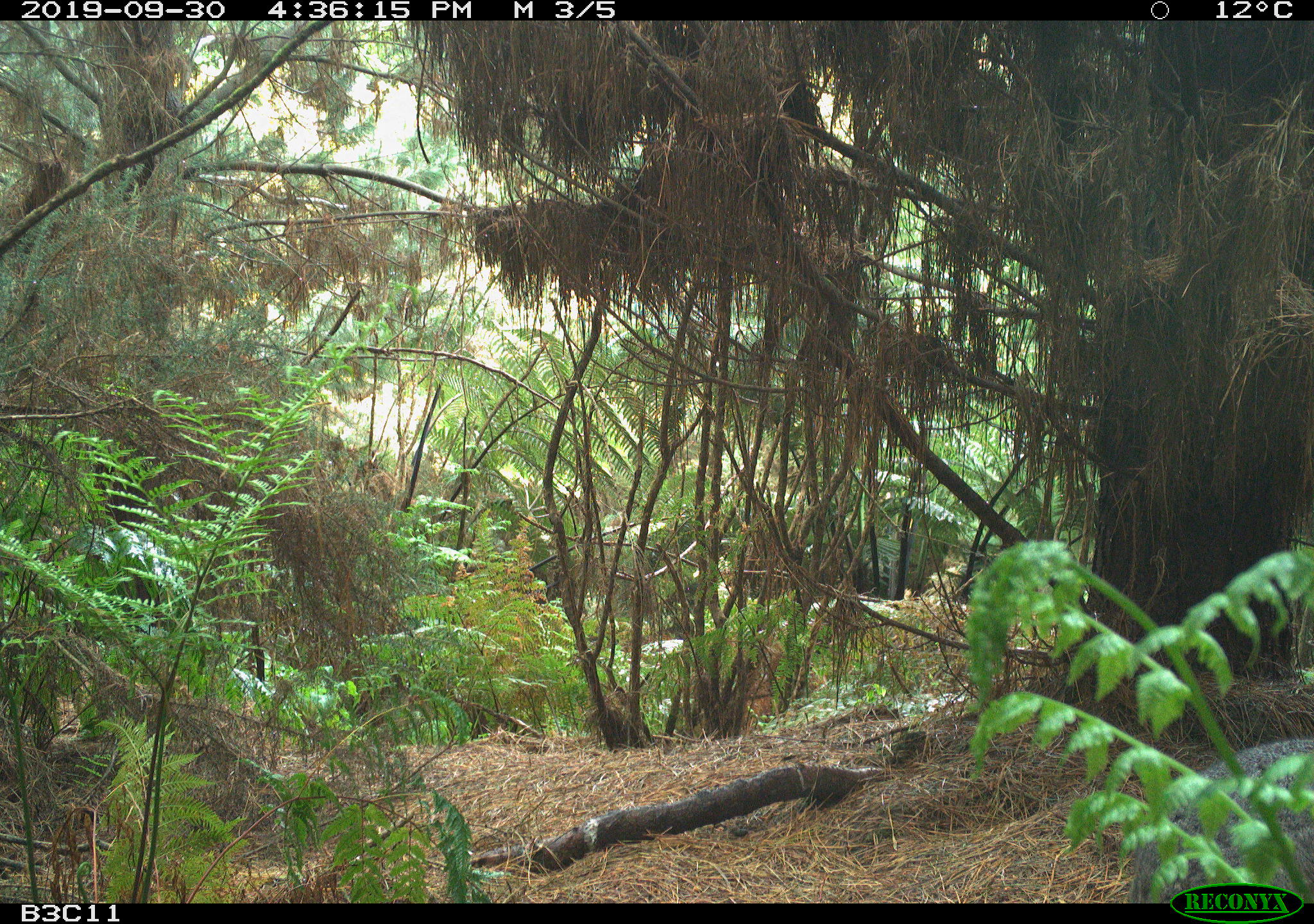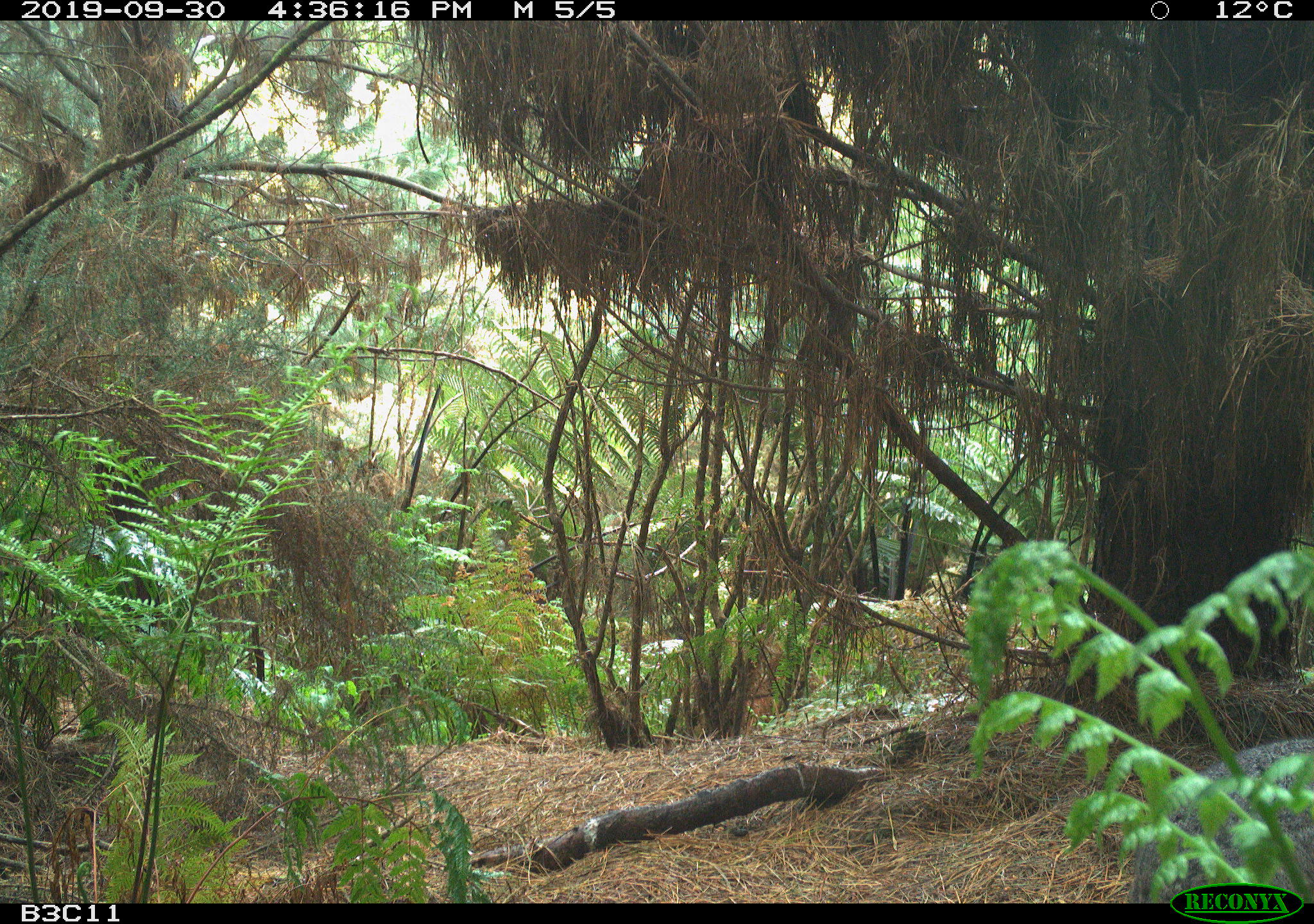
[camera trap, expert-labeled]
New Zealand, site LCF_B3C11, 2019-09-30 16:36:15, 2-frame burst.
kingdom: Animalia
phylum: Chordata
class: Mammalia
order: Diprotodontia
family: Macropodidae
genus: Notamacropus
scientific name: Notamacropus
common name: wallaby